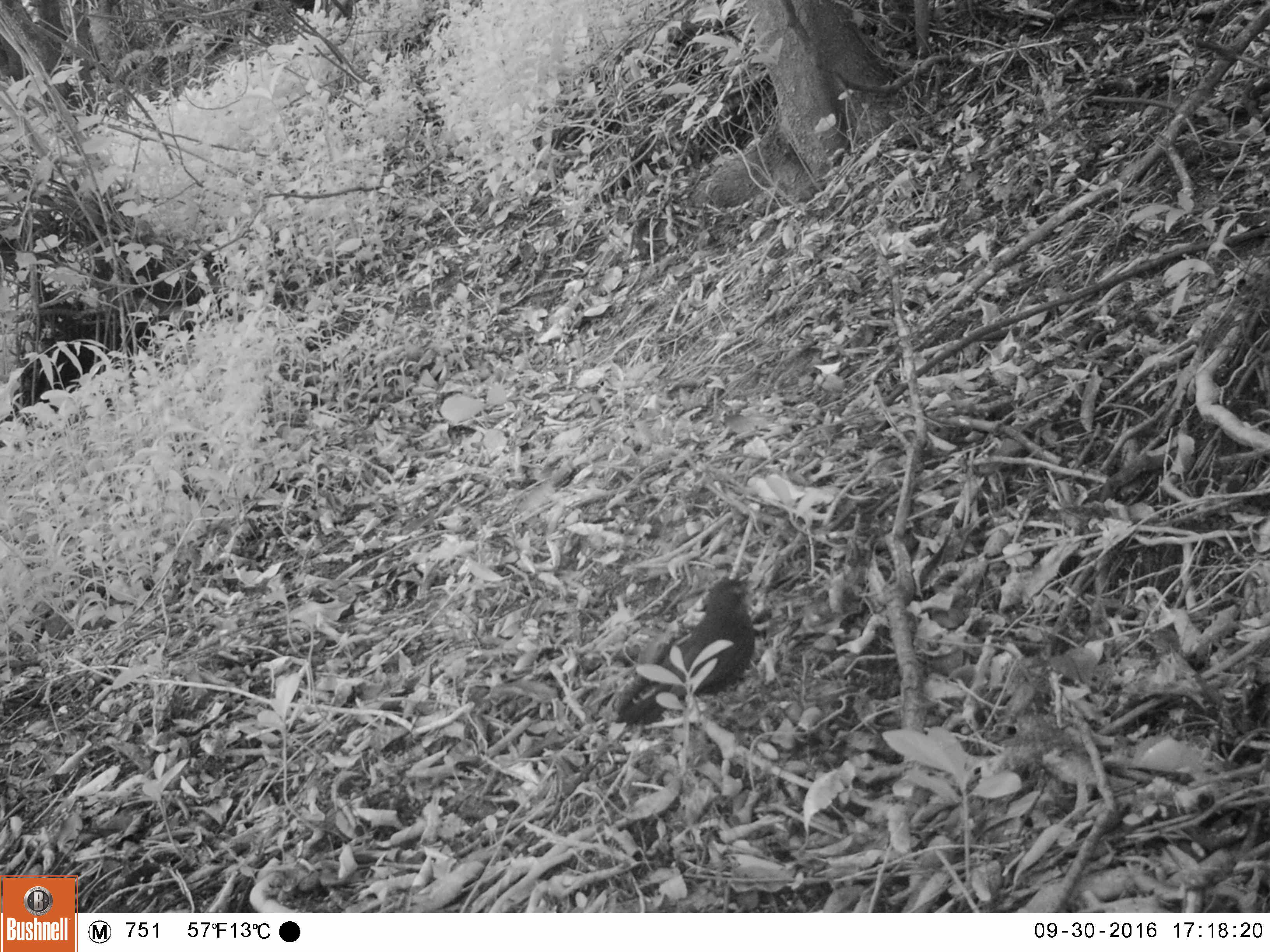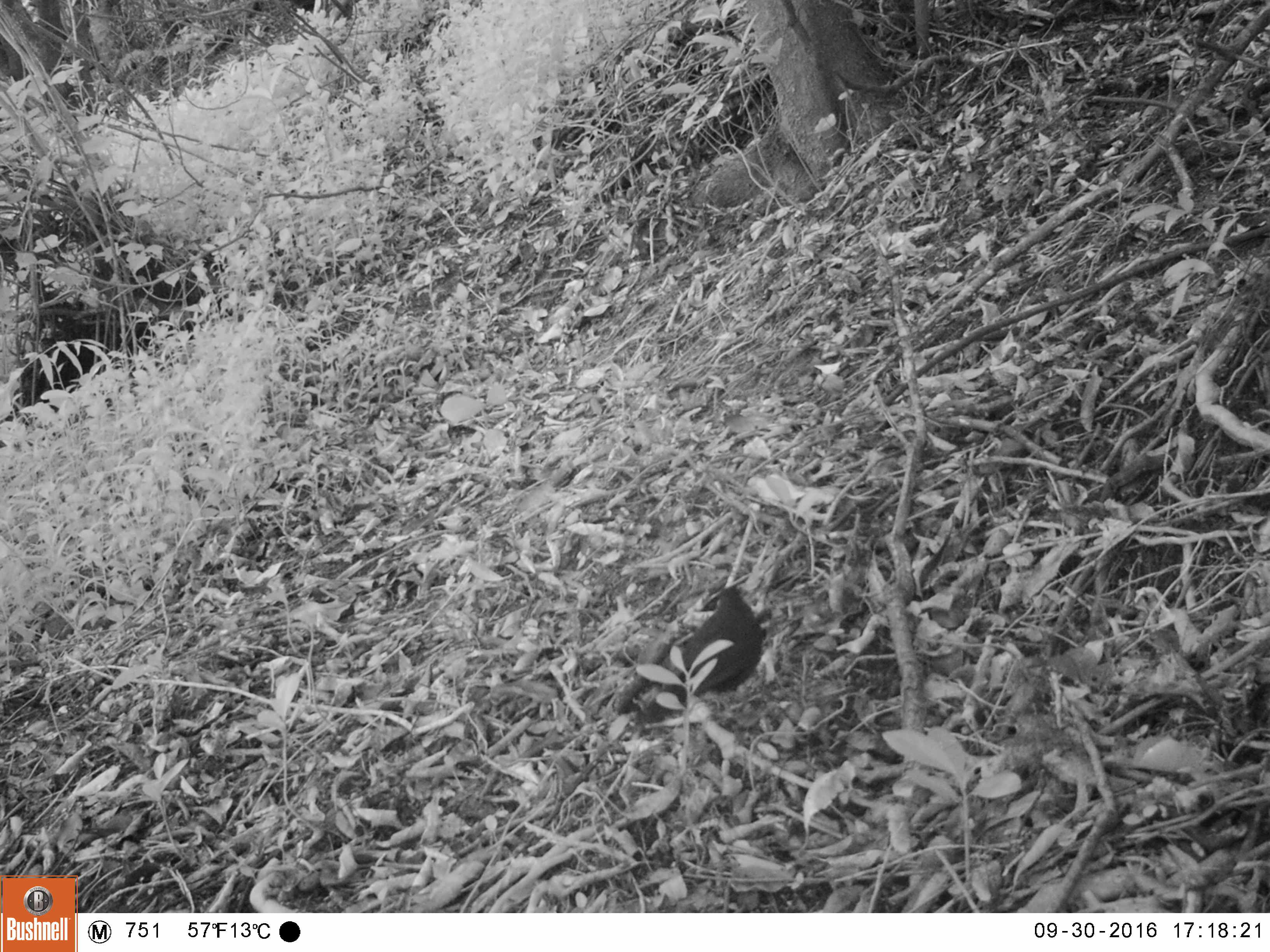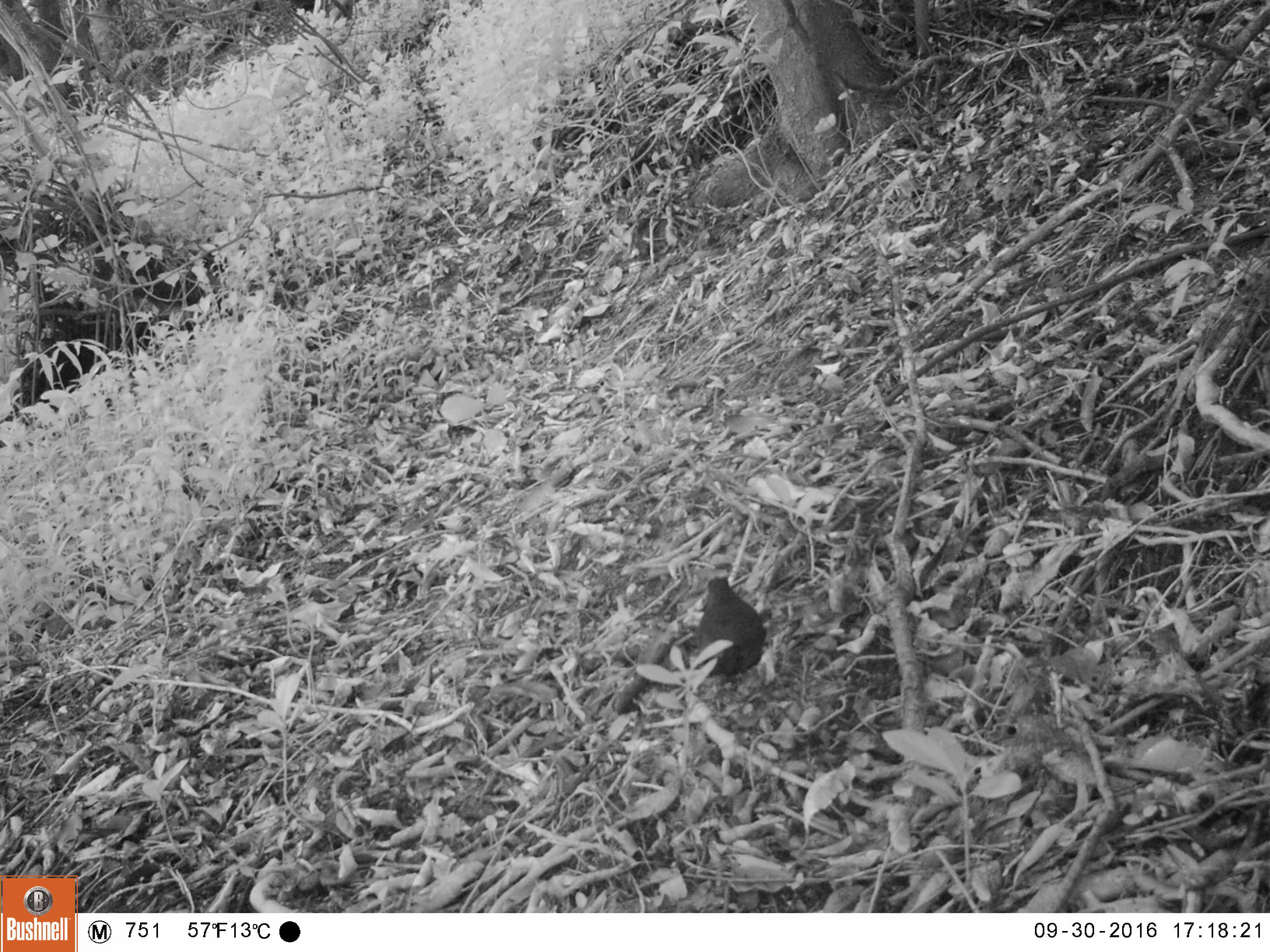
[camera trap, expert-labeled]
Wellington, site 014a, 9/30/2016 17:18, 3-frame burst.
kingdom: Animalia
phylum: Chordata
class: Aves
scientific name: Aves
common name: bird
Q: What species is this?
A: Bird (Aves).